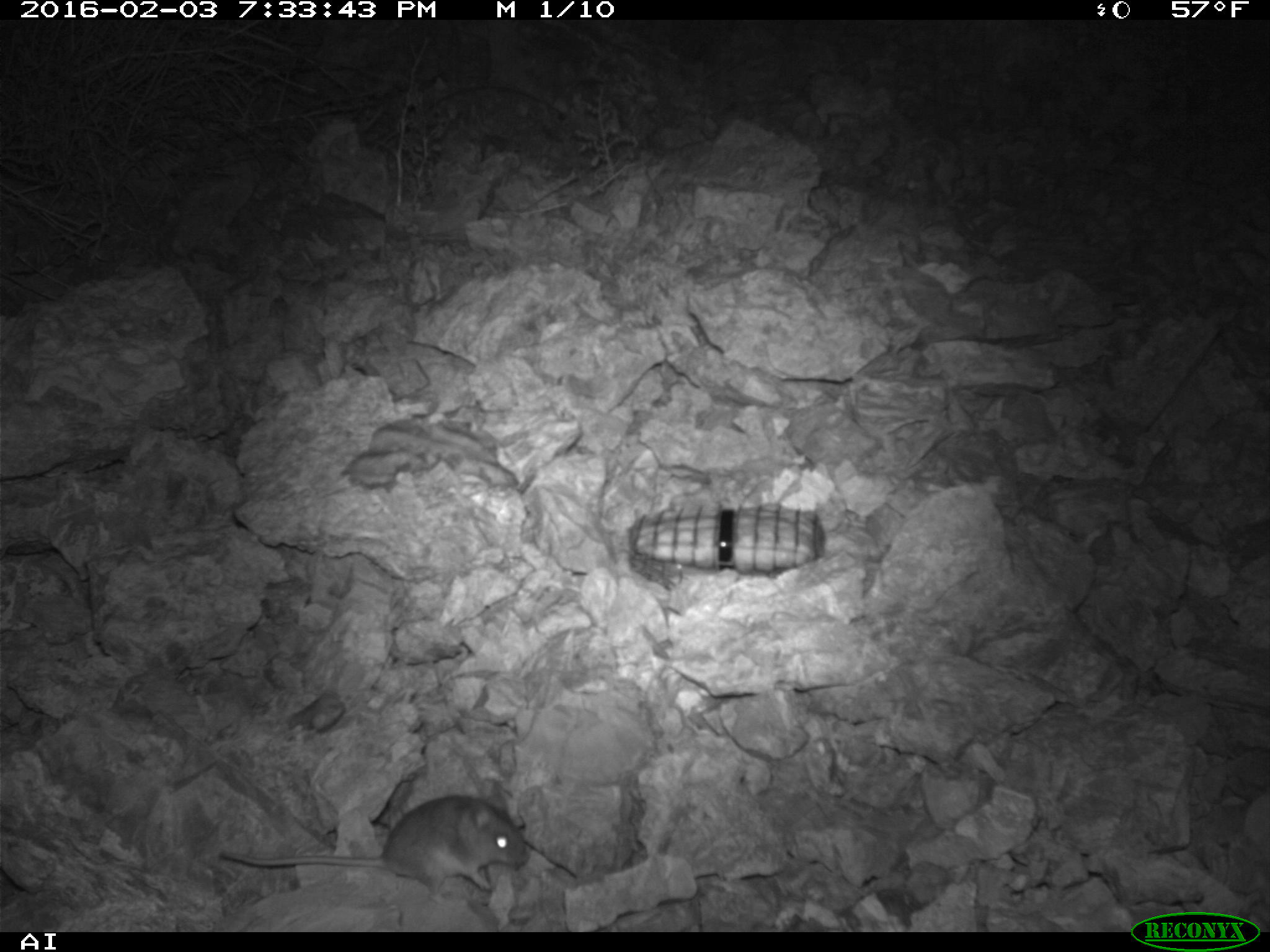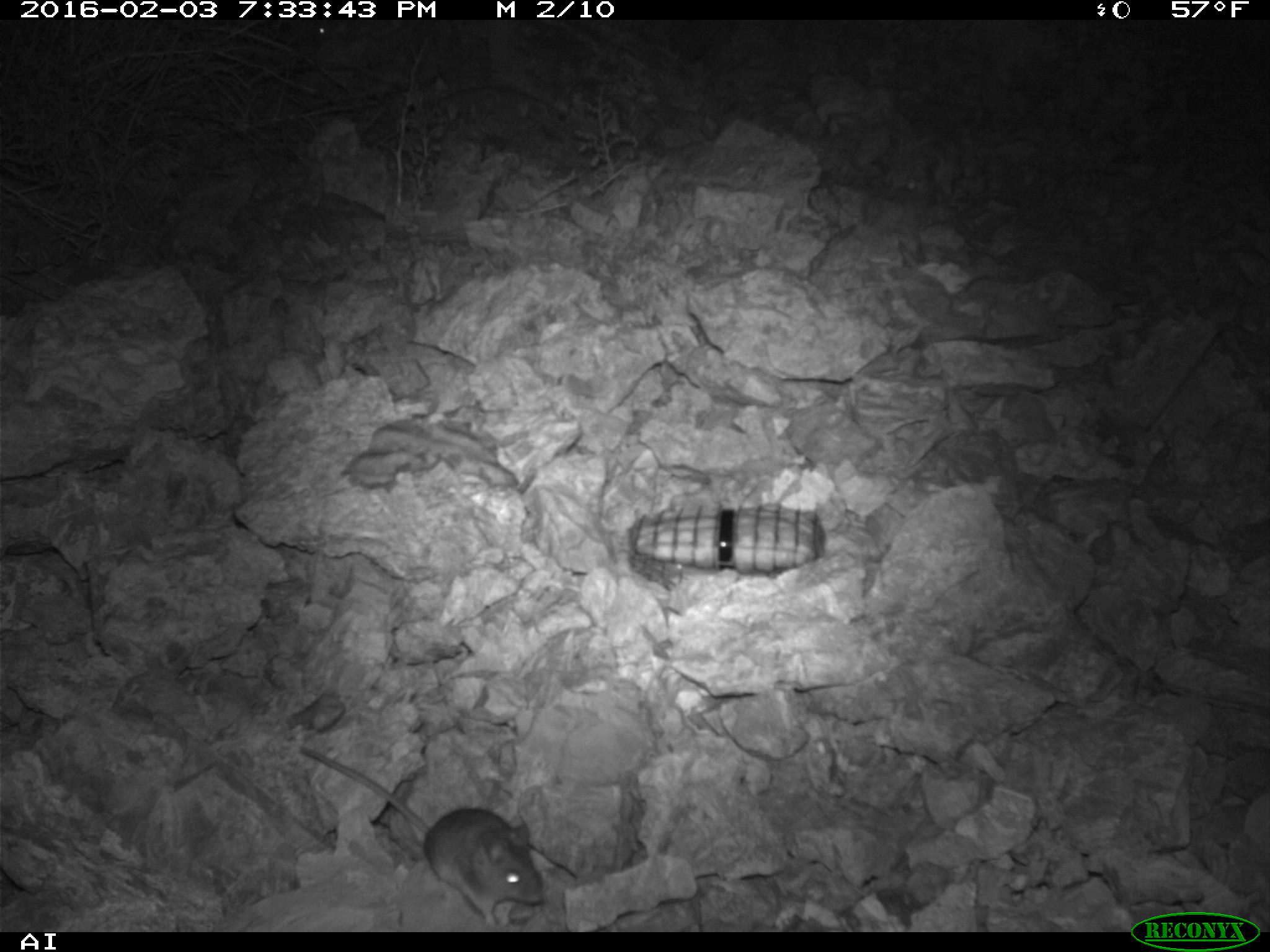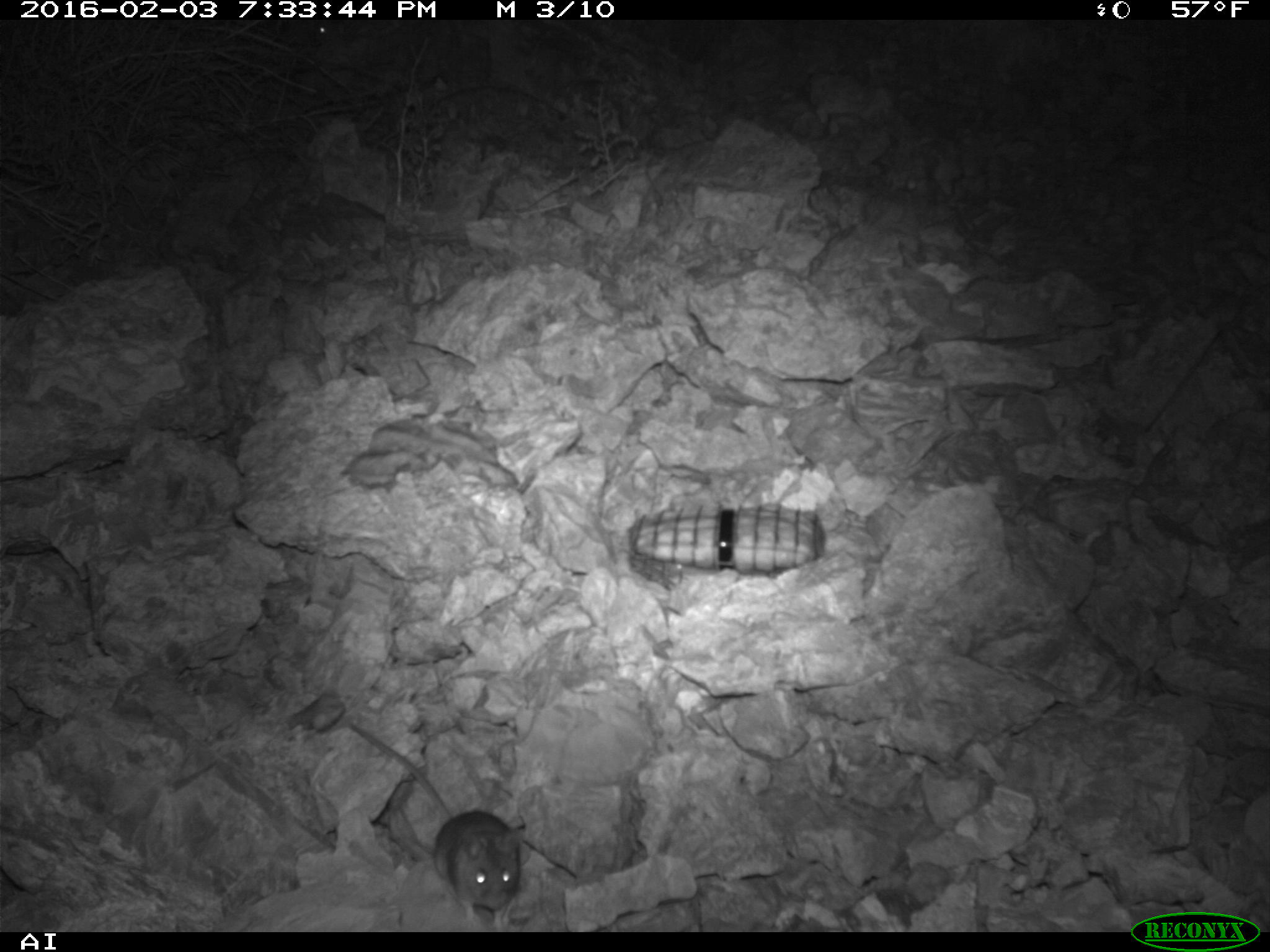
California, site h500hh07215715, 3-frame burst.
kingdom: Animalia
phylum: Chordata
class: Mammalia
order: Rodentia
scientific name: Rodentia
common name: rodent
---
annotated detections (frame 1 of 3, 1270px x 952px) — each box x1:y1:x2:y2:
rodent: 219:783:529:907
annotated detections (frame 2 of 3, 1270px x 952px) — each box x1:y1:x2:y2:
rodent: 291:744:544:925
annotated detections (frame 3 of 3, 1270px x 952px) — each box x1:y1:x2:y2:
rodent: 342:718:530:928